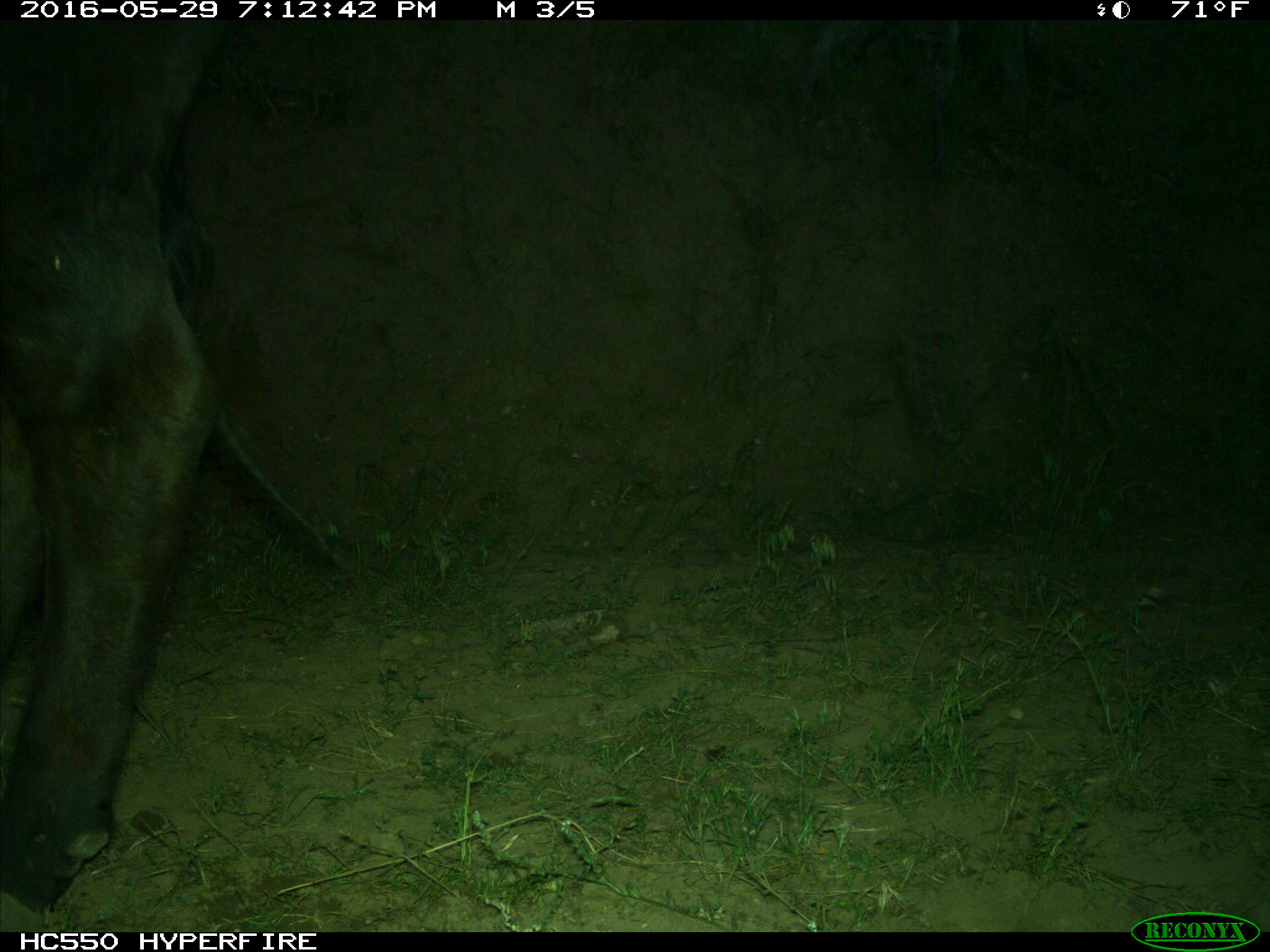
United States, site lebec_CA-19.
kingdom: Animalia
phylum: Chordata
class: Mammalia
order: Artiodactyla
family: Bovidae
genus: Bos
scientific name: Bos taurus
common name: domestic cow